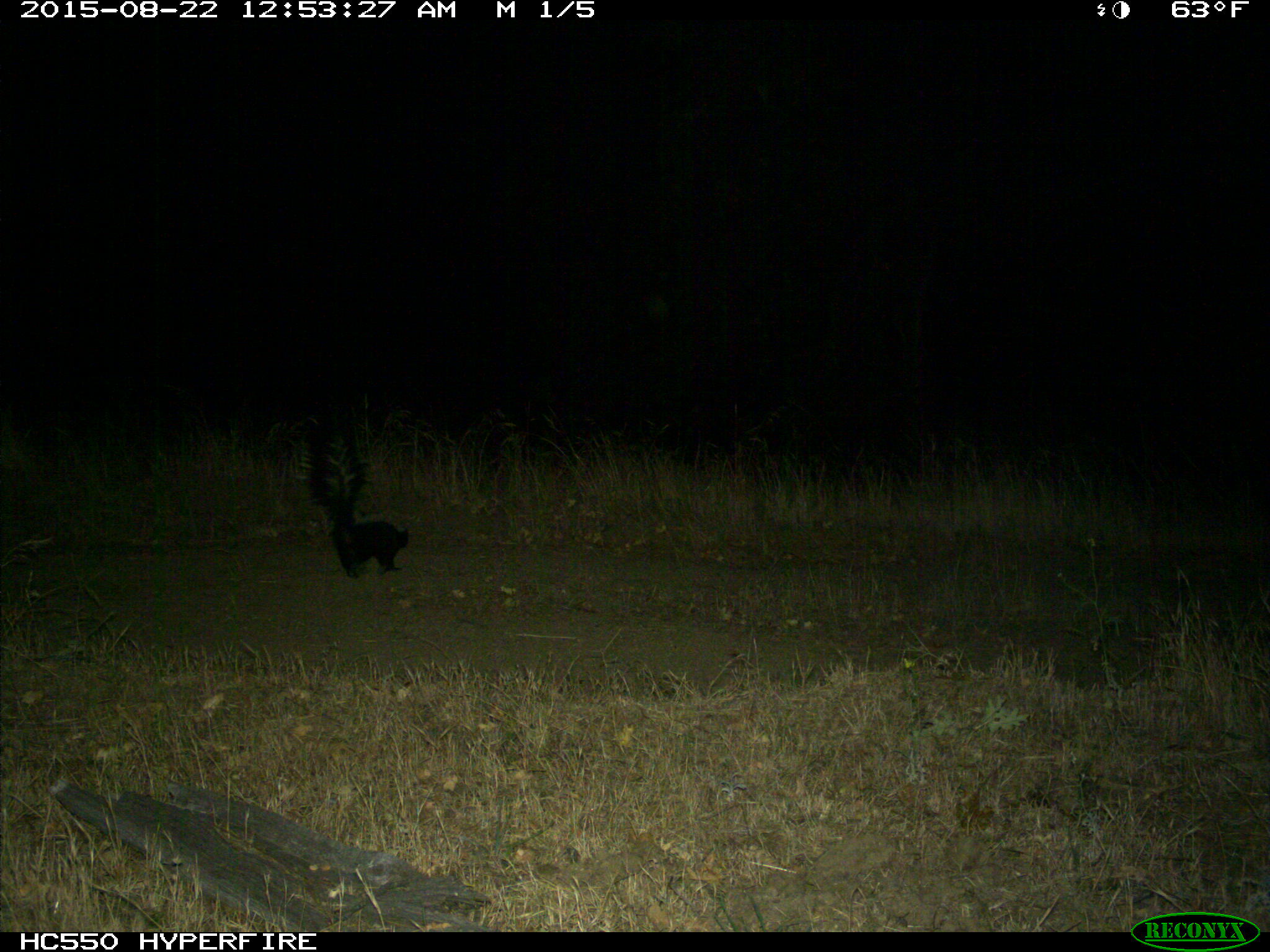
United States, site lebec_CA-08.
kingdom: Animalia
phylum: Chordata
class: Mammalia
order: Carnivora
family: Mephitidae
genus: Mephitis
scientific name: Mephitis mephitis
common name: striped skunk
Mephitis mephitis (striped skunk).